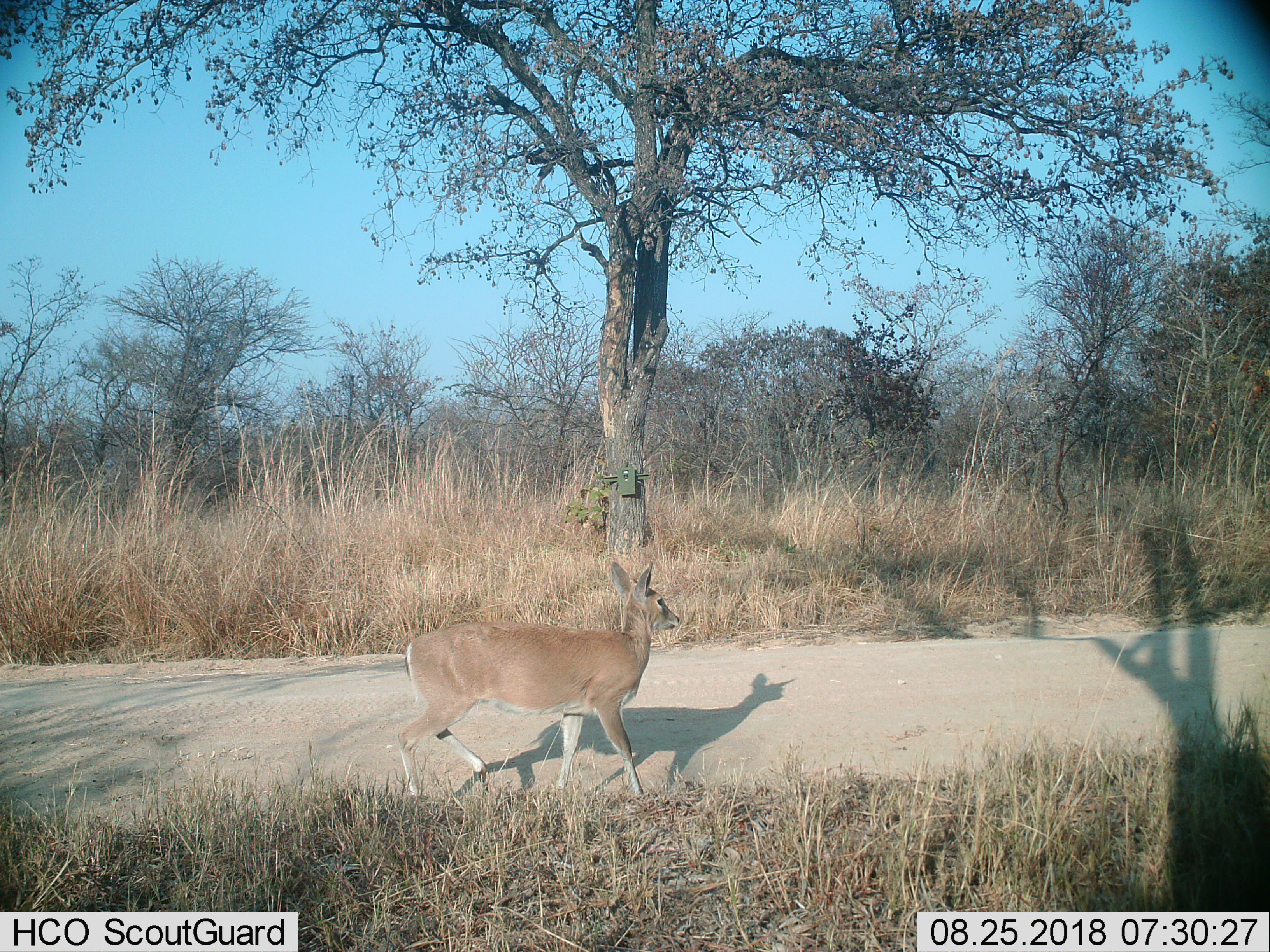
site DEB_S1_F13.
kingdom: Animalia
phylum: Chordata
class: Mammalia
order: Artiodactyla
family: Bovidae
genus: Sylvicapra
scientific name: Sylvicapra grimmia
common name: common duiker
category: duikercommongrey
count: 1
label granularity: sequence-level